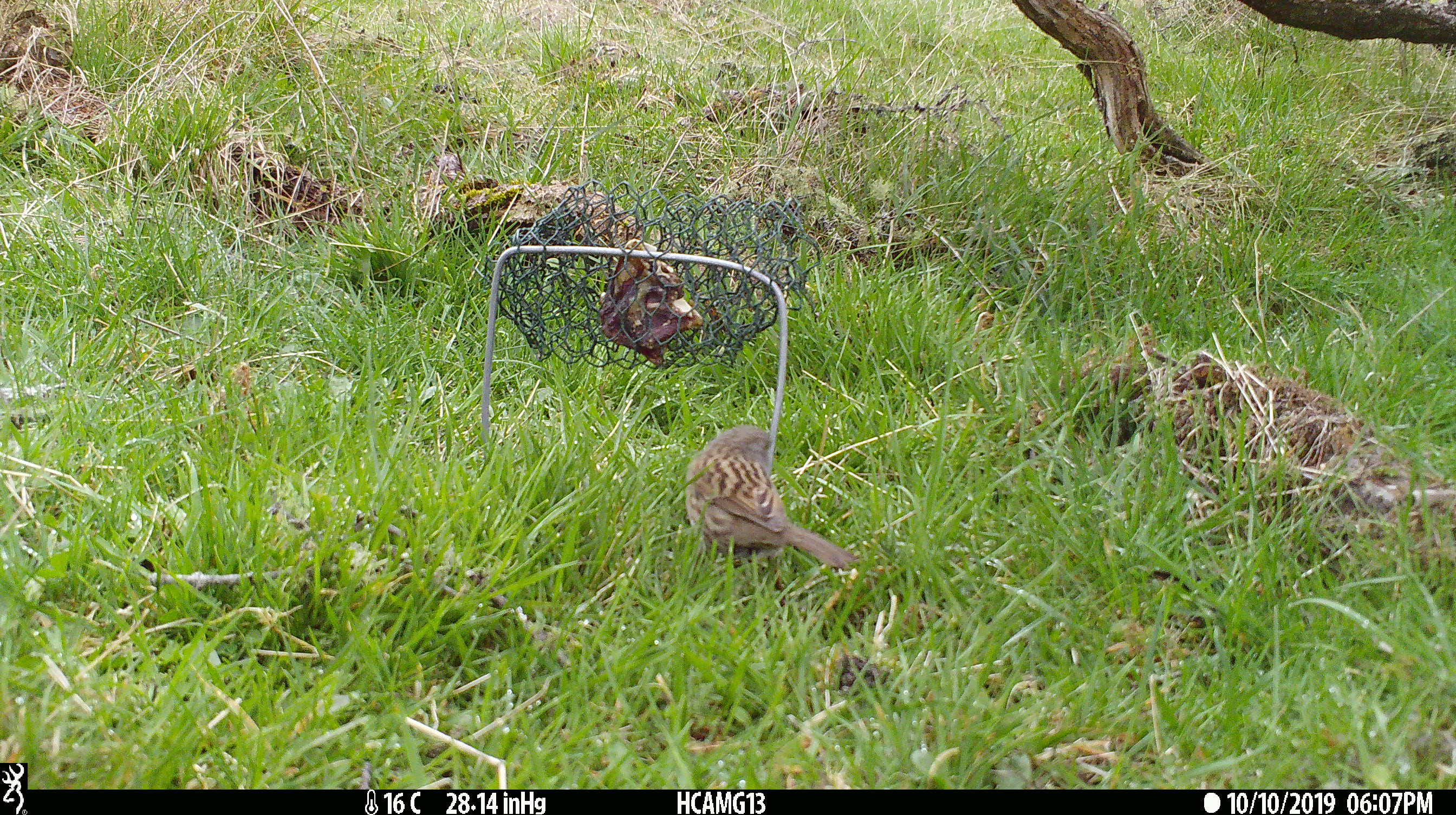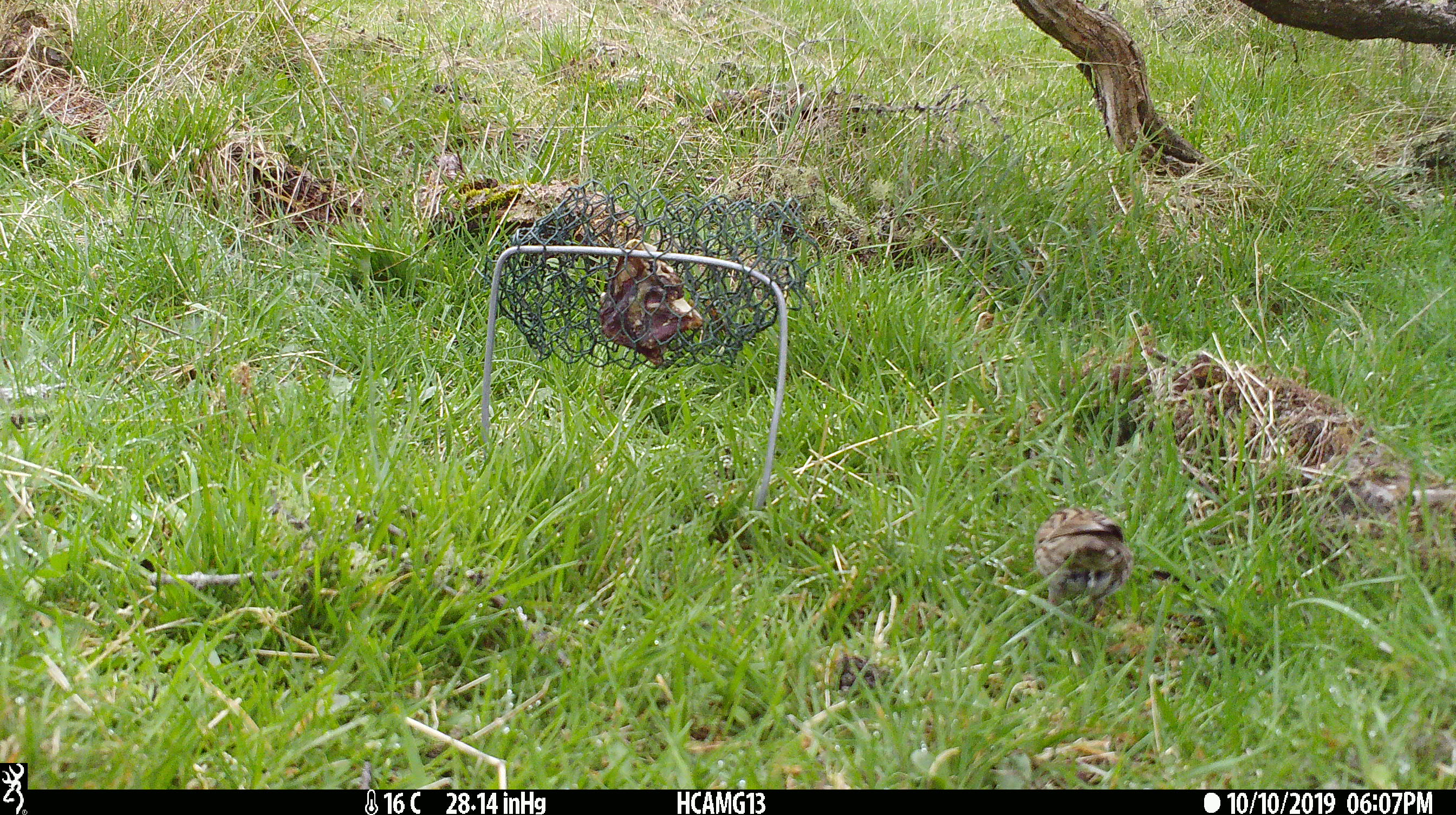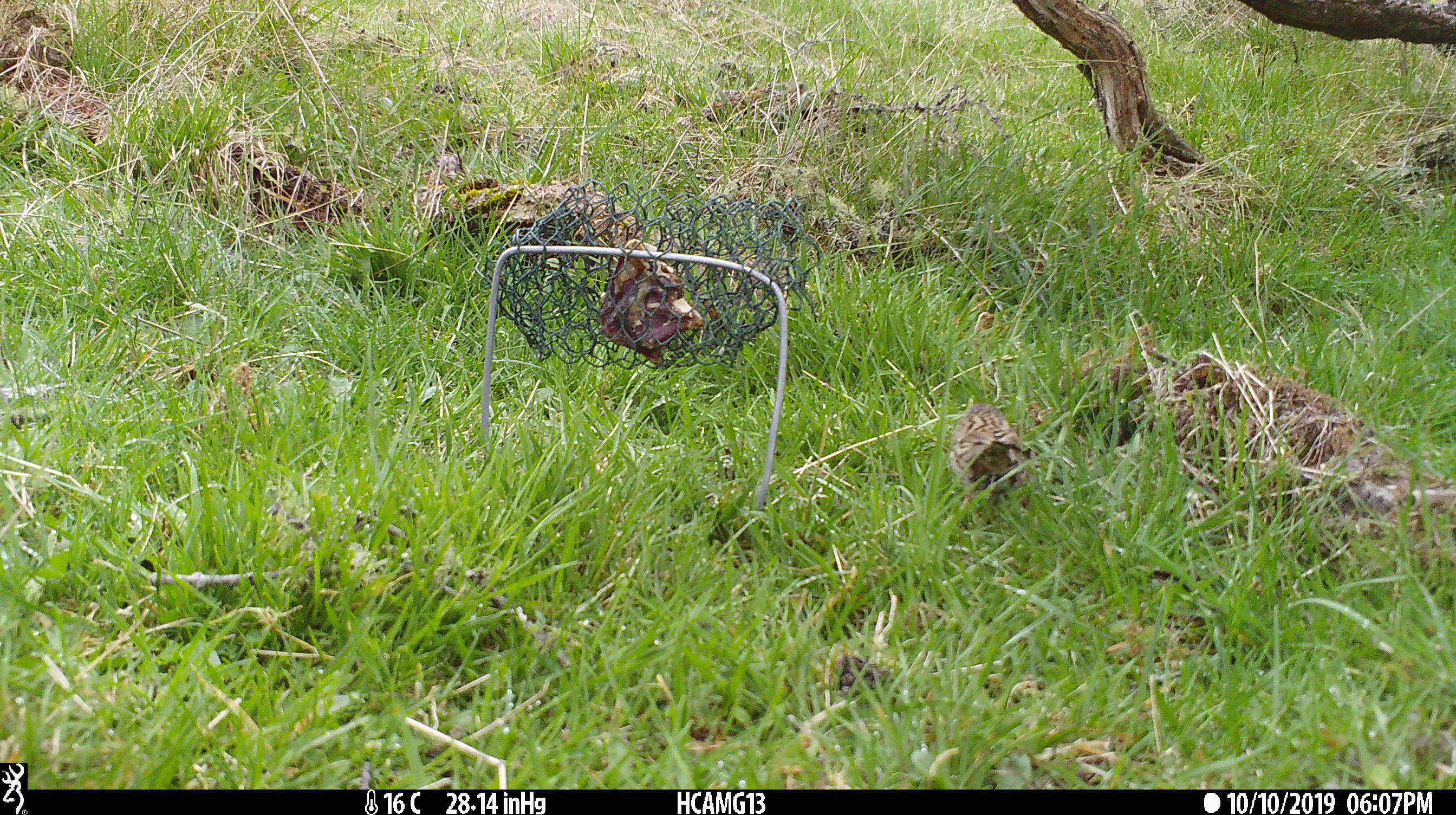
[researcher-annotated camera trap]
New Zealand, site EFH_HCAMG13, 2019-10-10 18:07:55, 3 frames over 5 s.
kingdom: Animalia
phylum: Chordata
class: Aves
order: Passeriformes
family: Prunellidae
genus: Prunella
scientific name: Prunella modularis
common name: dunnock